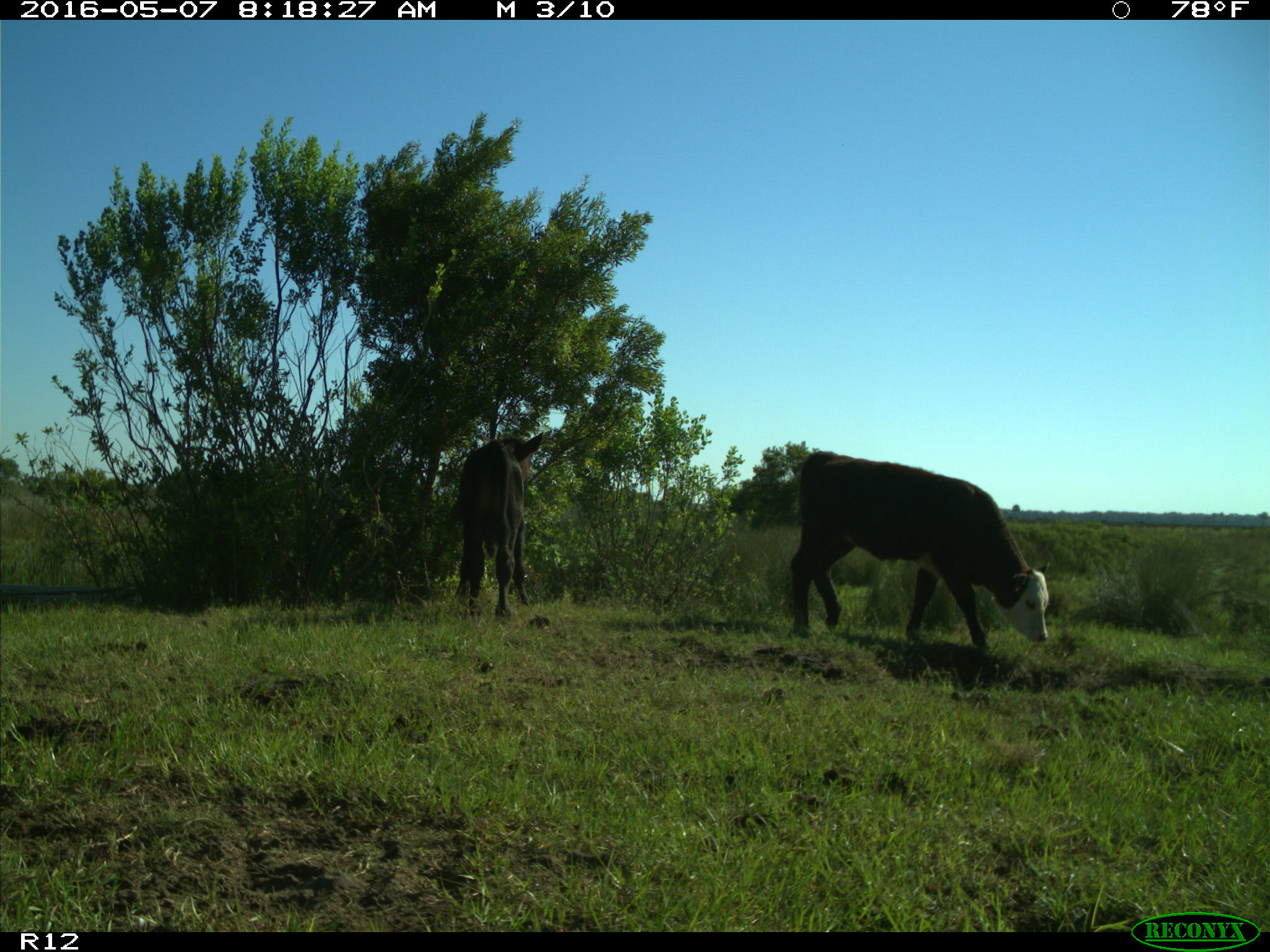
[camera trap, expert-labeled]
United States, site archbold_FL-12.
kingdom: Animalia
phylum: Chordata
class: Mammalia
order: Artiodactyla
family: Bovidae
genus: Bos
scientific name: Bos taurus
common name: domestic cow